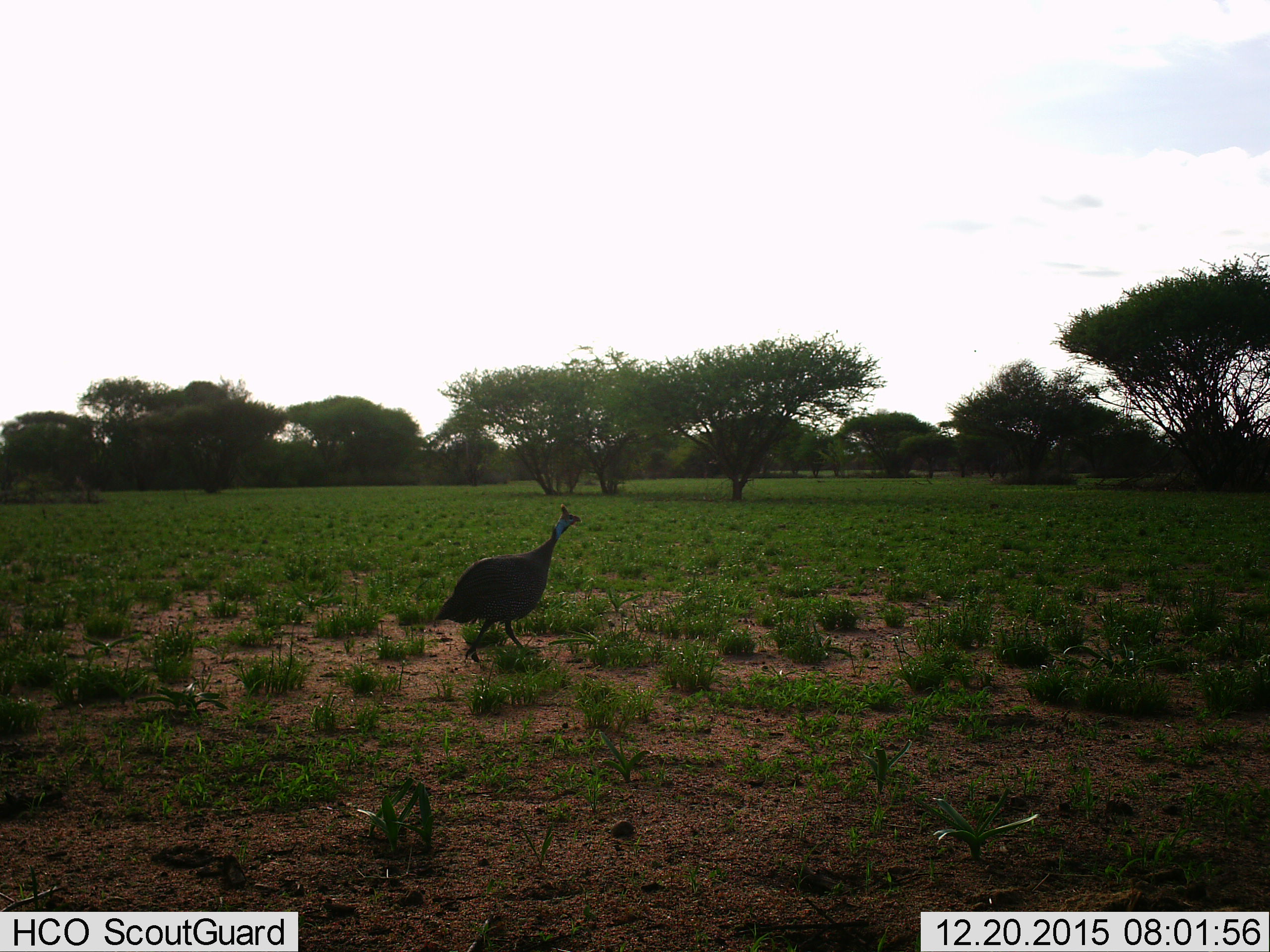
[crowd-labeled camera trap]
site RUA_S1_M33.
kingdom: Animalia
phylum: Chordata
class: Aves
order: Galliformes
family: Numididae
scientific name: Numididae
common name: guineafowl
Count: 1.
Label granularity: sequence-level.